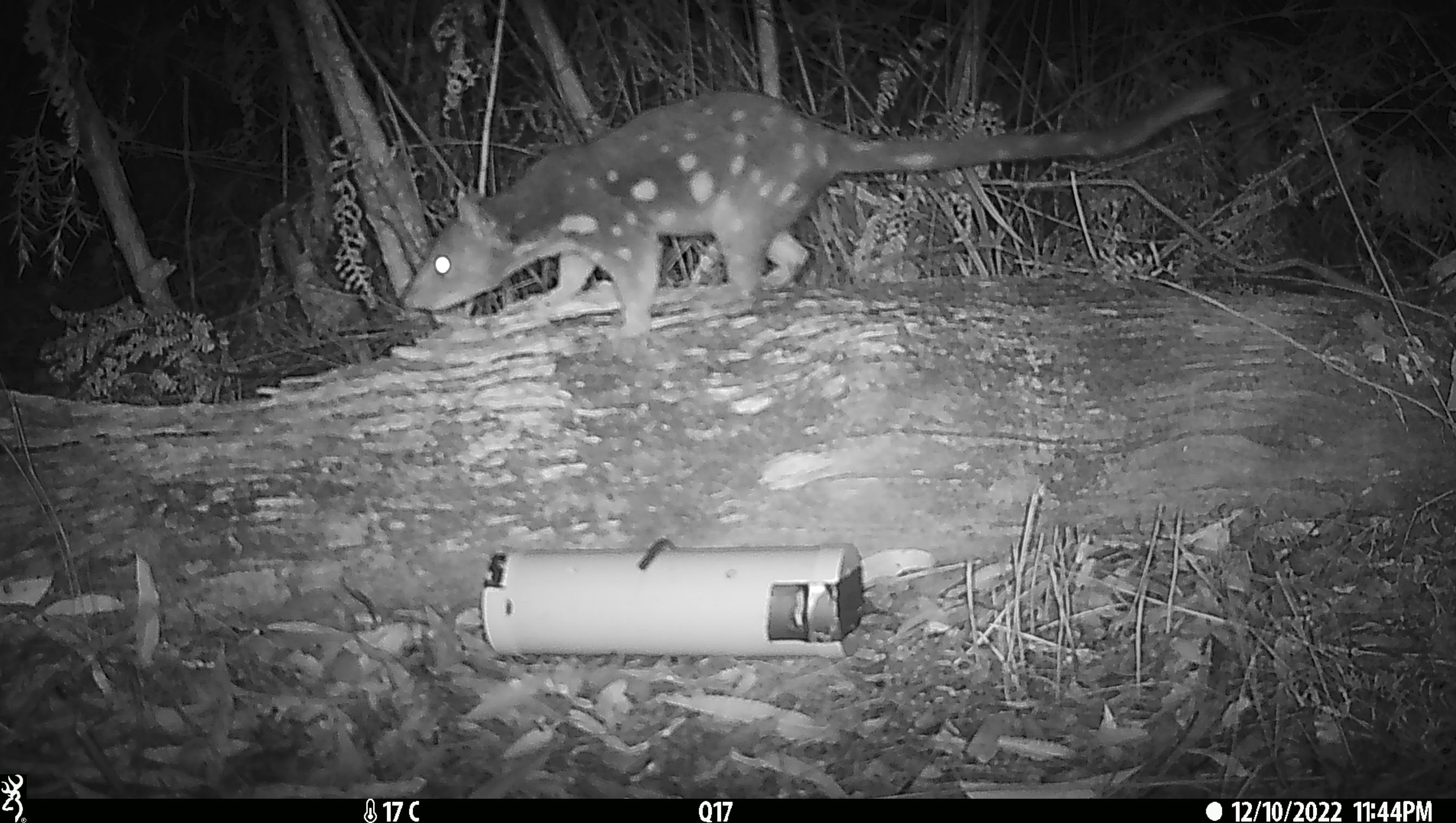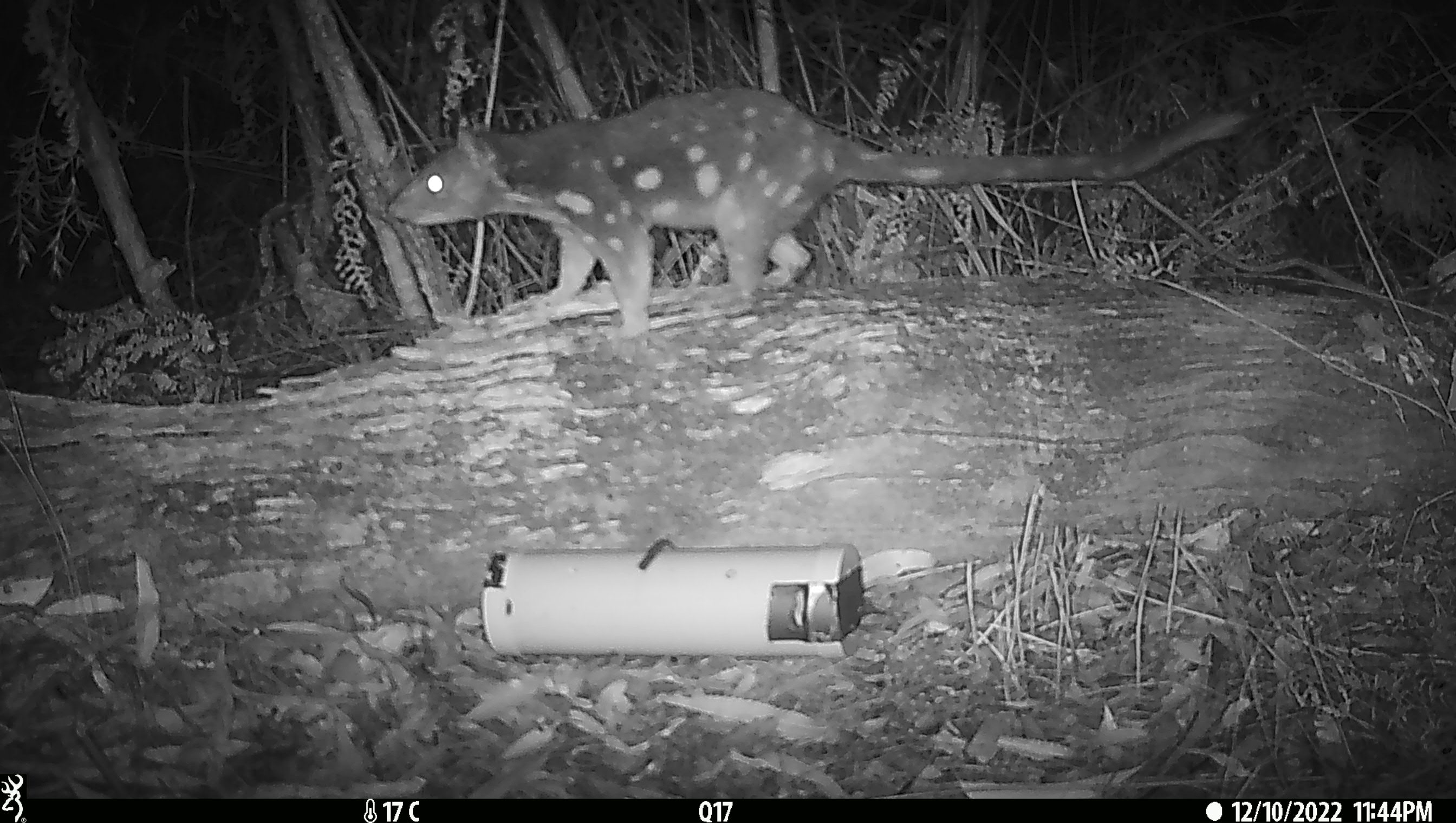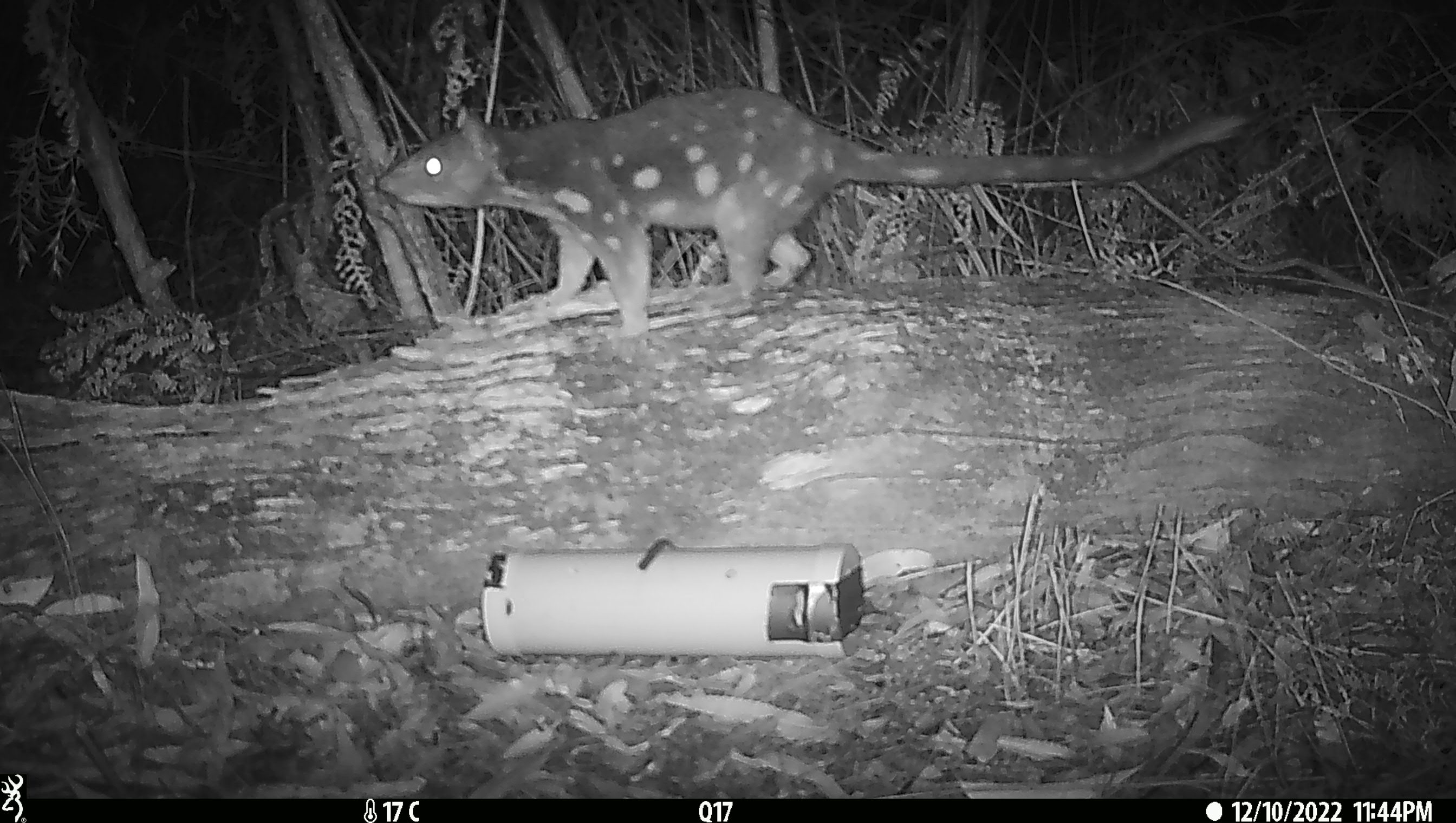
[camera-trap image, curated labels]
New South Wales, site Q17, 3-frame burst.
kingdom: Animalia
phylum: Chordata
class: Mammalia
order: Dasyuromorphia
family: Dasyuridae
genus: Dasyurus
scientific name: Dasyurus maculatus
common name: spotted-tailed quoll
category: quoll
Quoll (spotted-tailed quoll) (Dasyurus maculatus).